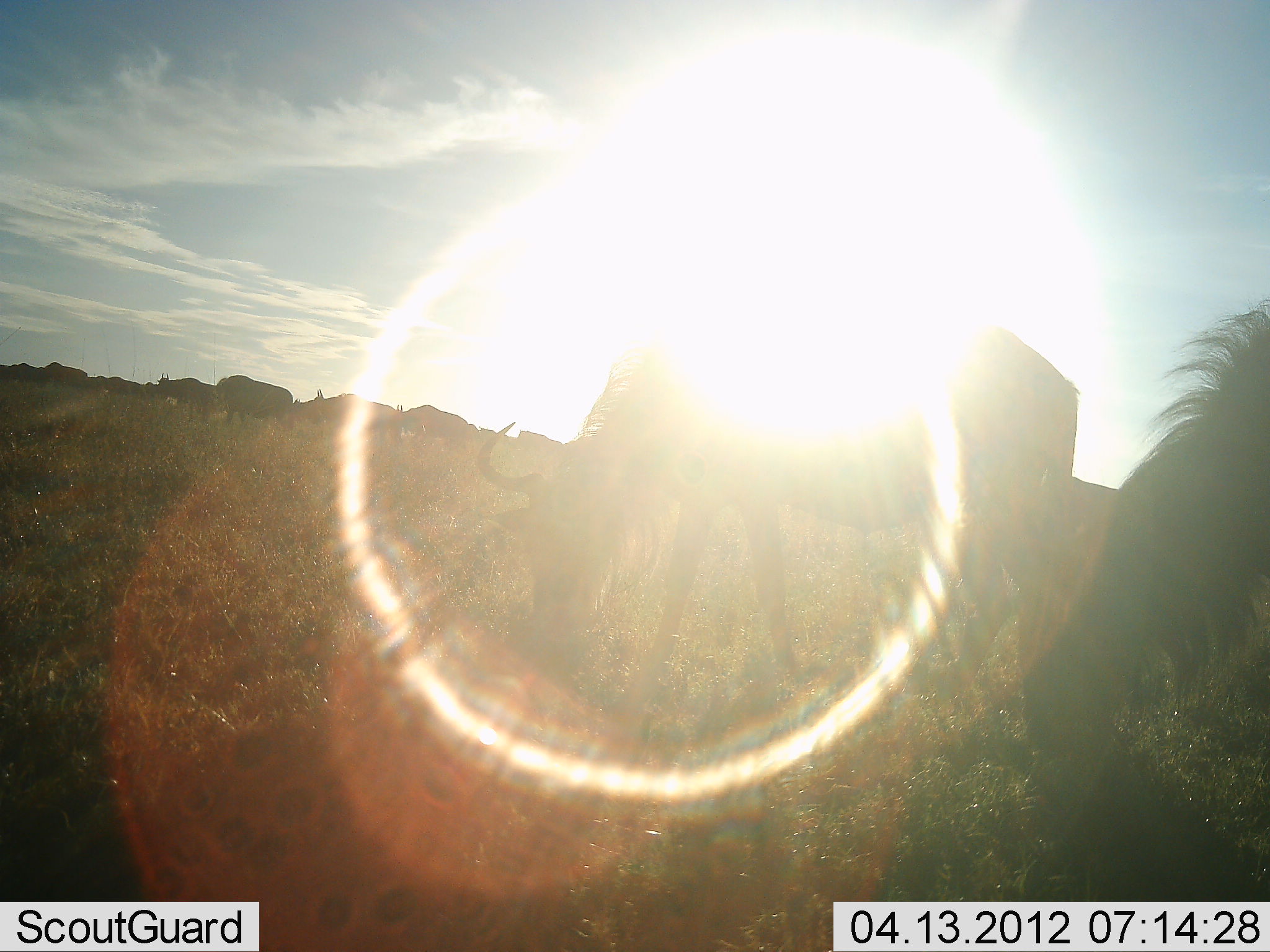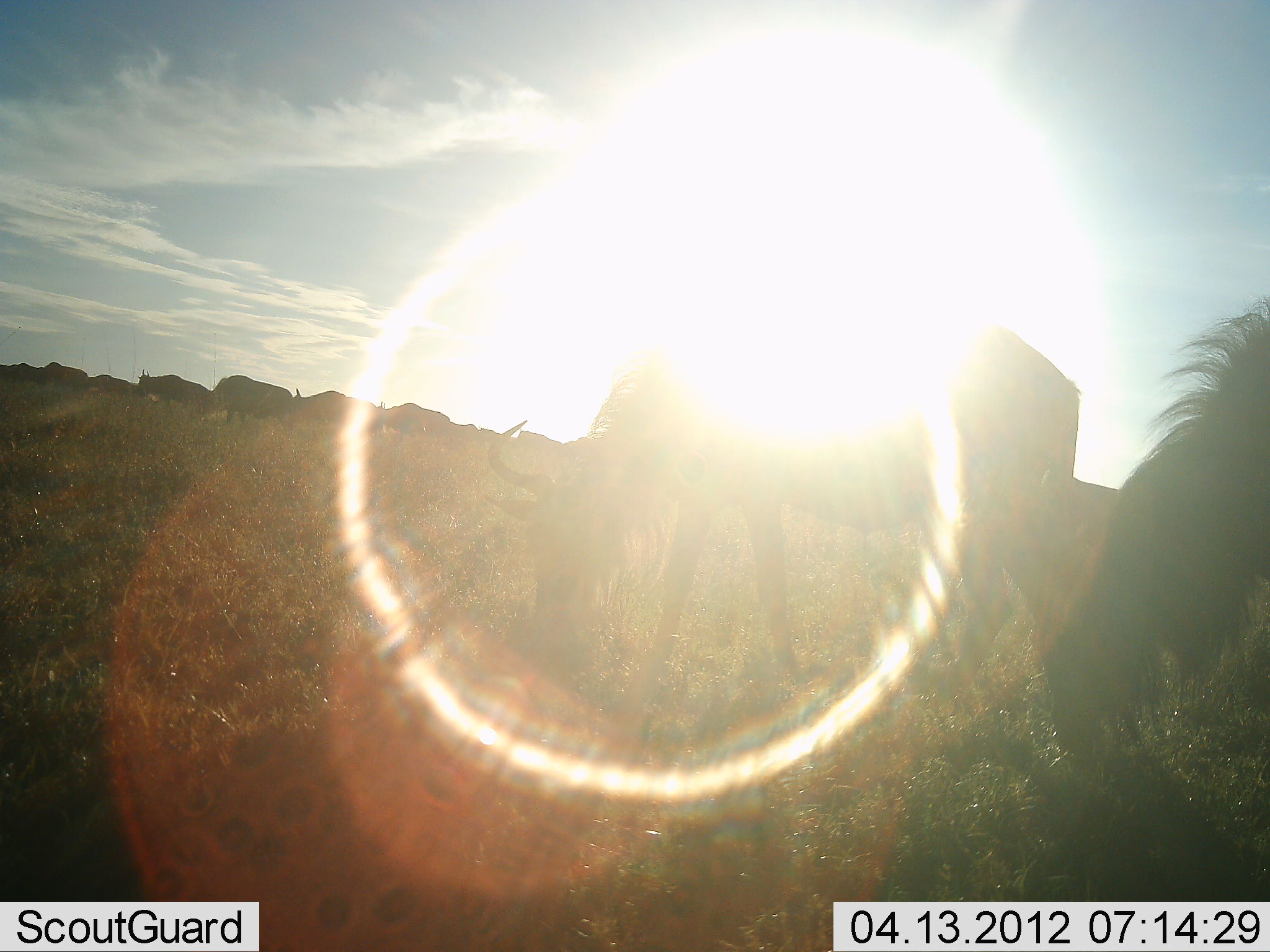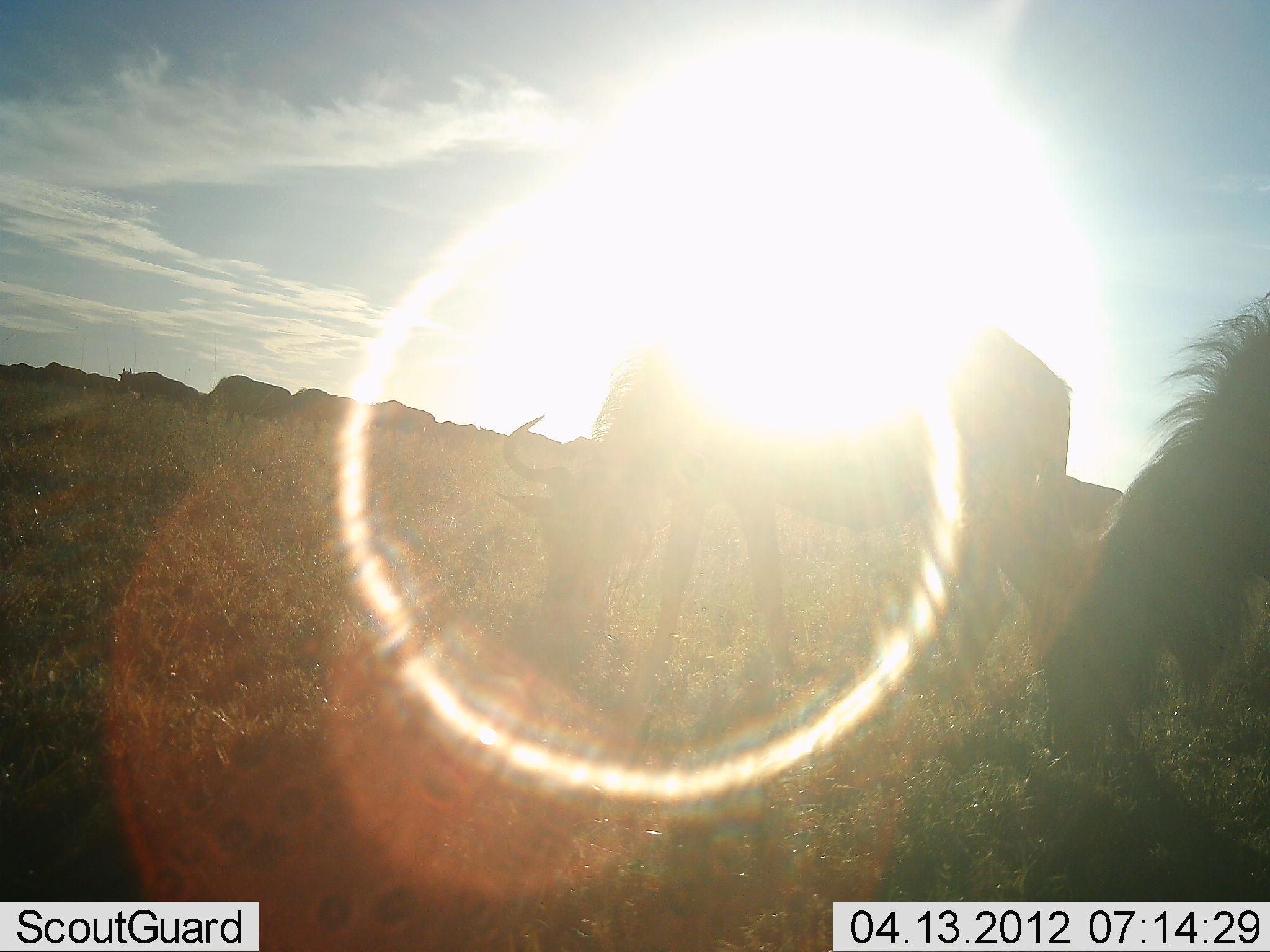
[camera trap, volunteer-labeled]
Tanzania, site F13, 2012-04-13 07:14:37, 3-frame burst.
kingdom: Animalia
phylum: Chordata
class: Mammalia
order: Artiodactyla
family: Bovidae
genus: Connochaetes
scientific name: Connochaetes taurinus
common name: blue wildebeest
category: wildebeest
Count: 11-50.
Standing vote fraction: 42%.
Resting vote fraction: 0%.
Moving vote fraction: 75%.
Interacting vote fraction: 0%.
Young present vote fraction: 0%.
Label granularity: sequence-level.